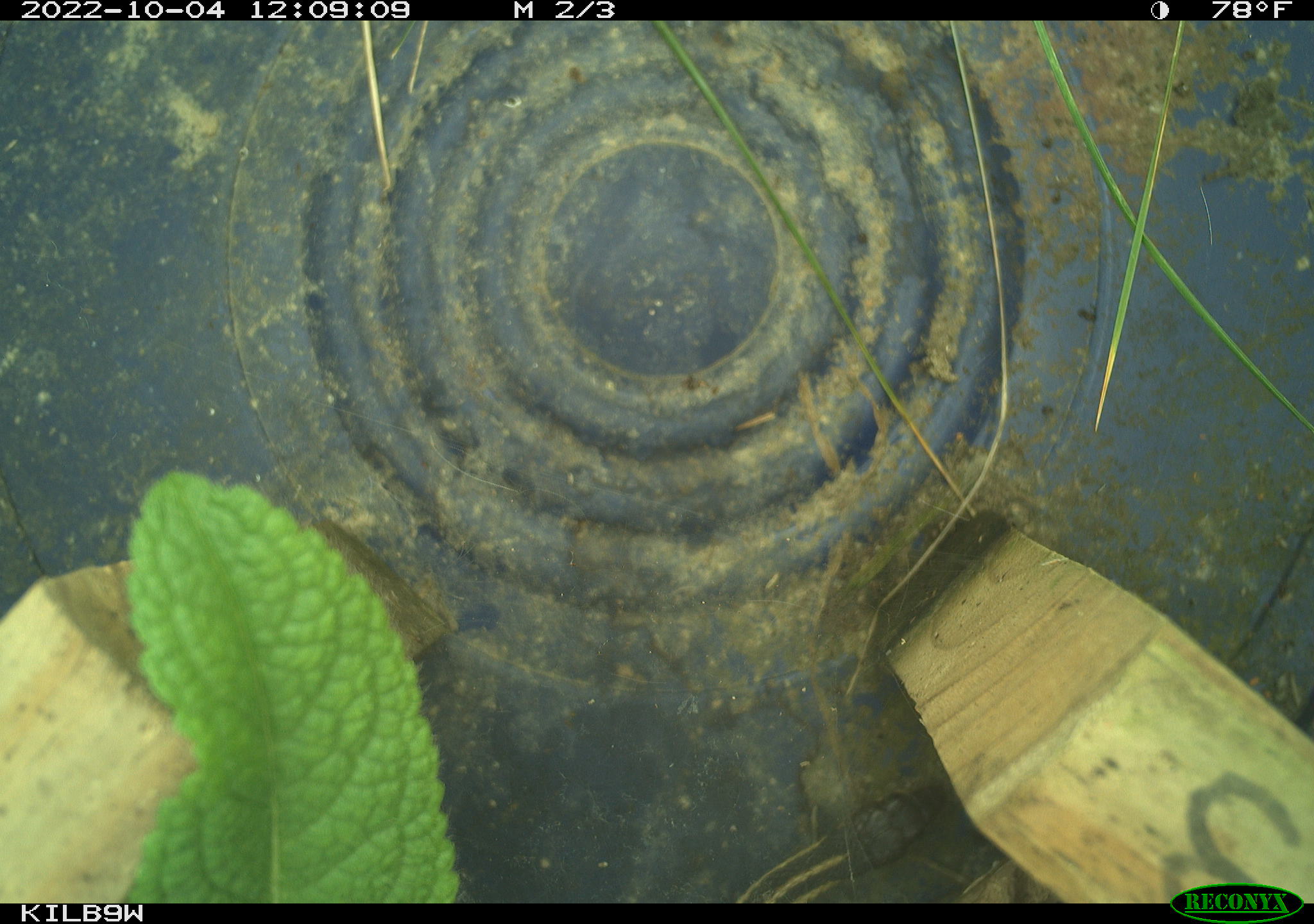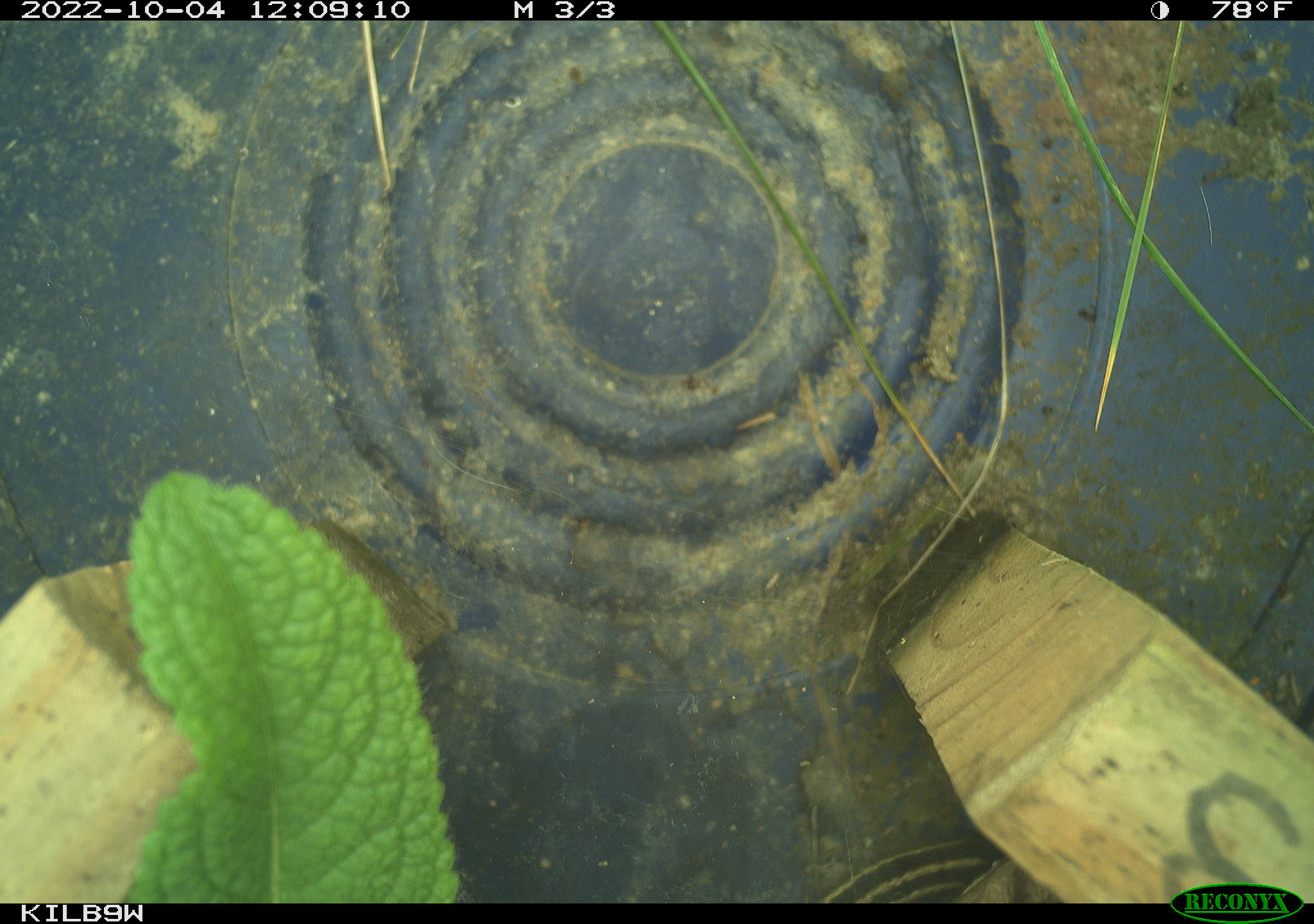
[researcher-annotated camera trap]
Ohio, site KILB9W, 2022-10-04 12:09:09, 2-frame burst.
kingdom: Animalia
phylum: Chordata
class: Reptilia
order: Squamata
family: Colubridae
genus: Thamnophis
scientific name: Thamnophis sirtalis sirtalis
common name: eastern gartersnake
Eastern gartersnake (Thamnophis sirtalis sirtalis).